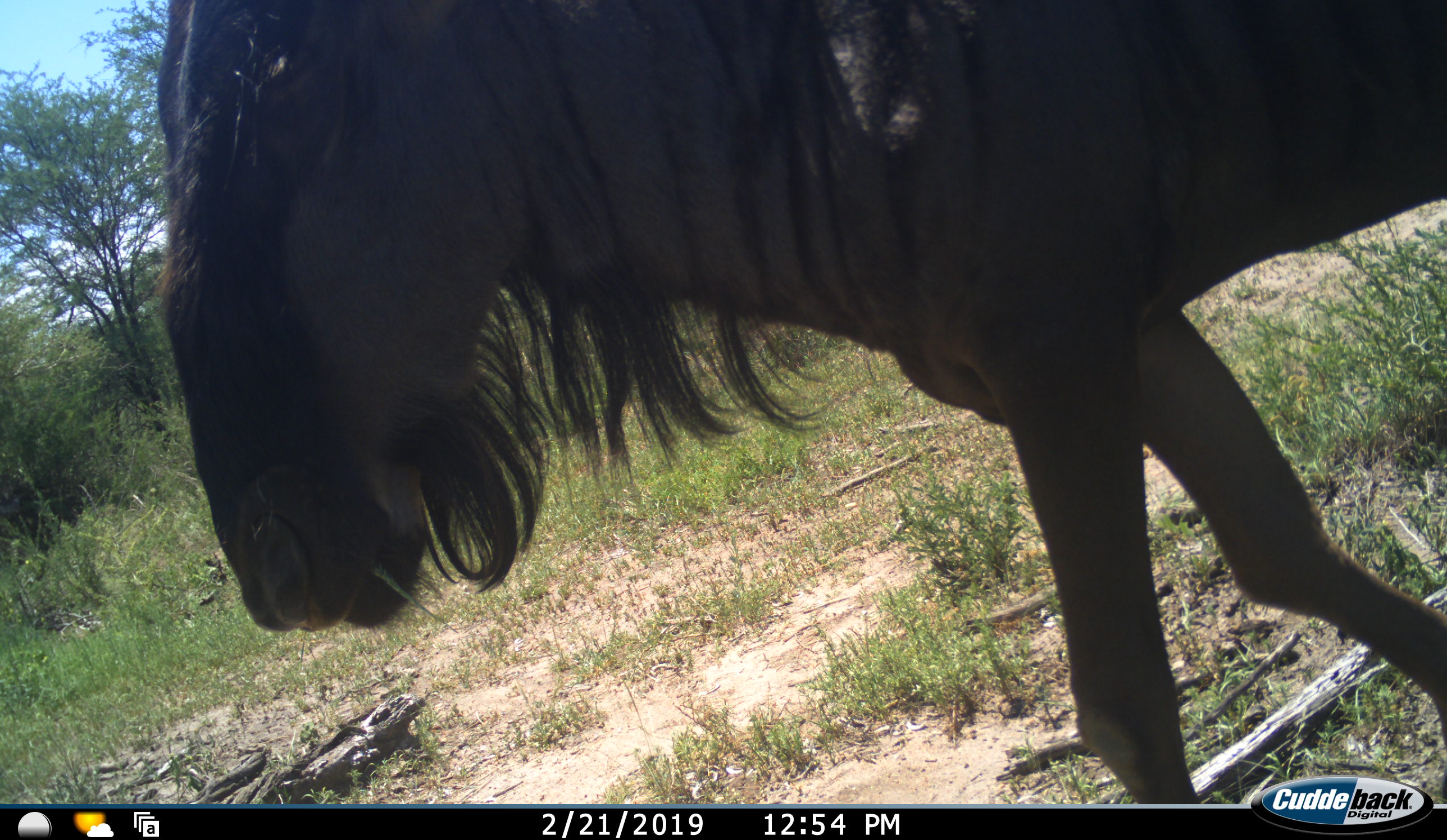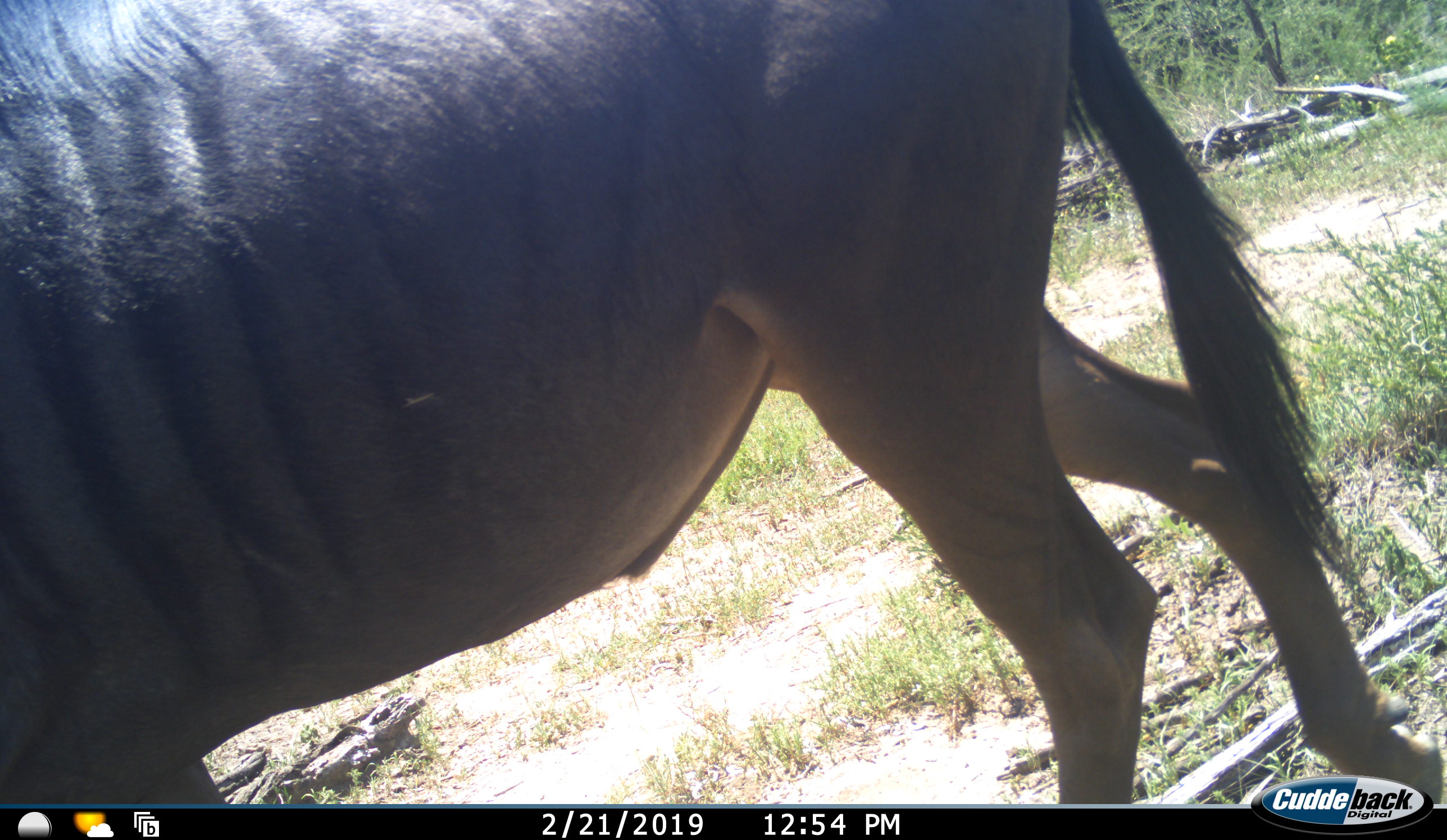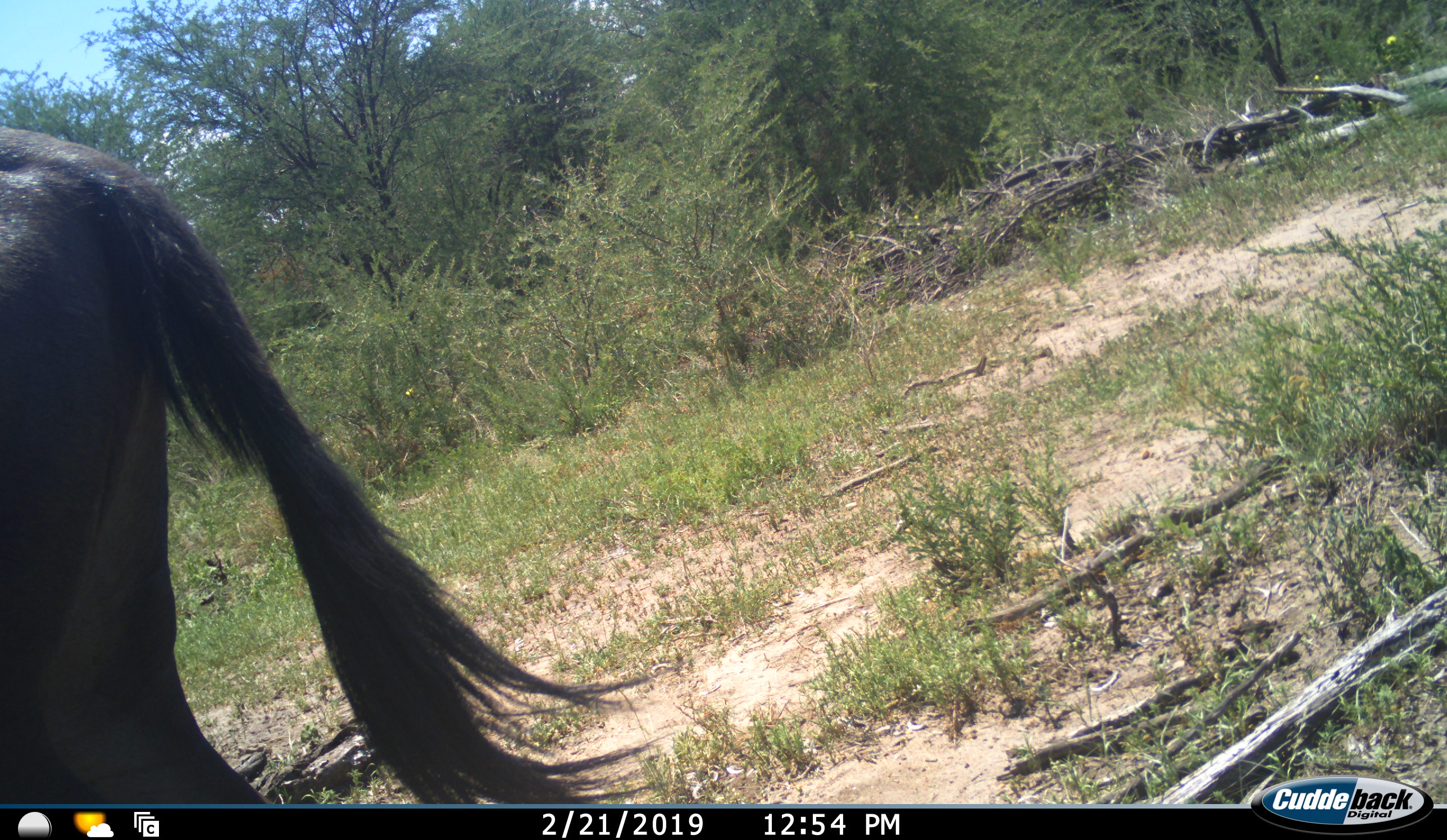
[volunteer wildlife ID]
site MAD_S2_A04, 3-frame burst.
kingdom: Animalia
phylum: Chordata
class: Mammalia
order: Artiodactyla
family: Bovidae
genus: Connochaetes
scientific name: Connochaetes taurinus taurinus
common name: blue wildebeest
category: wildebeestblue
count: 1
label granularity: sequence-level